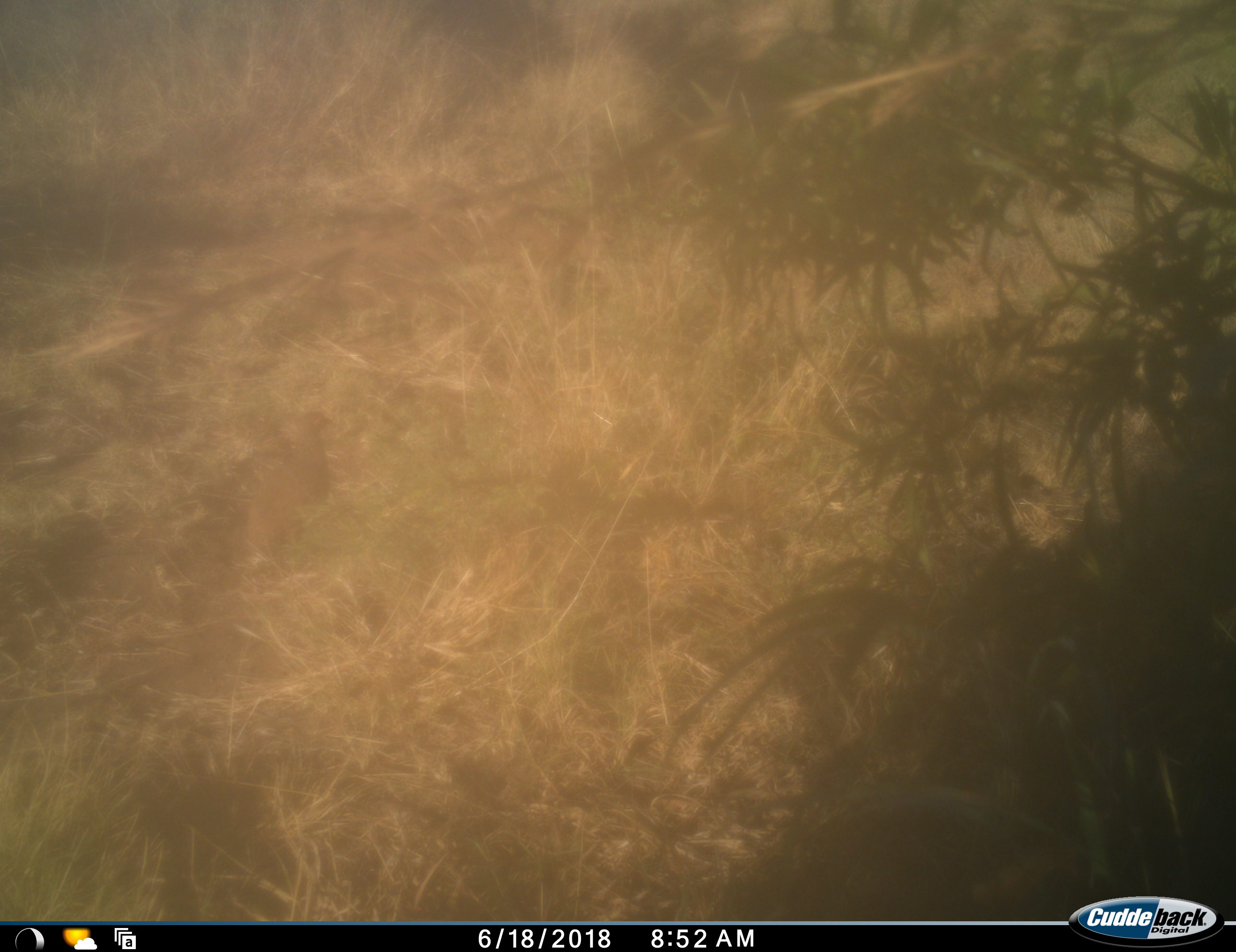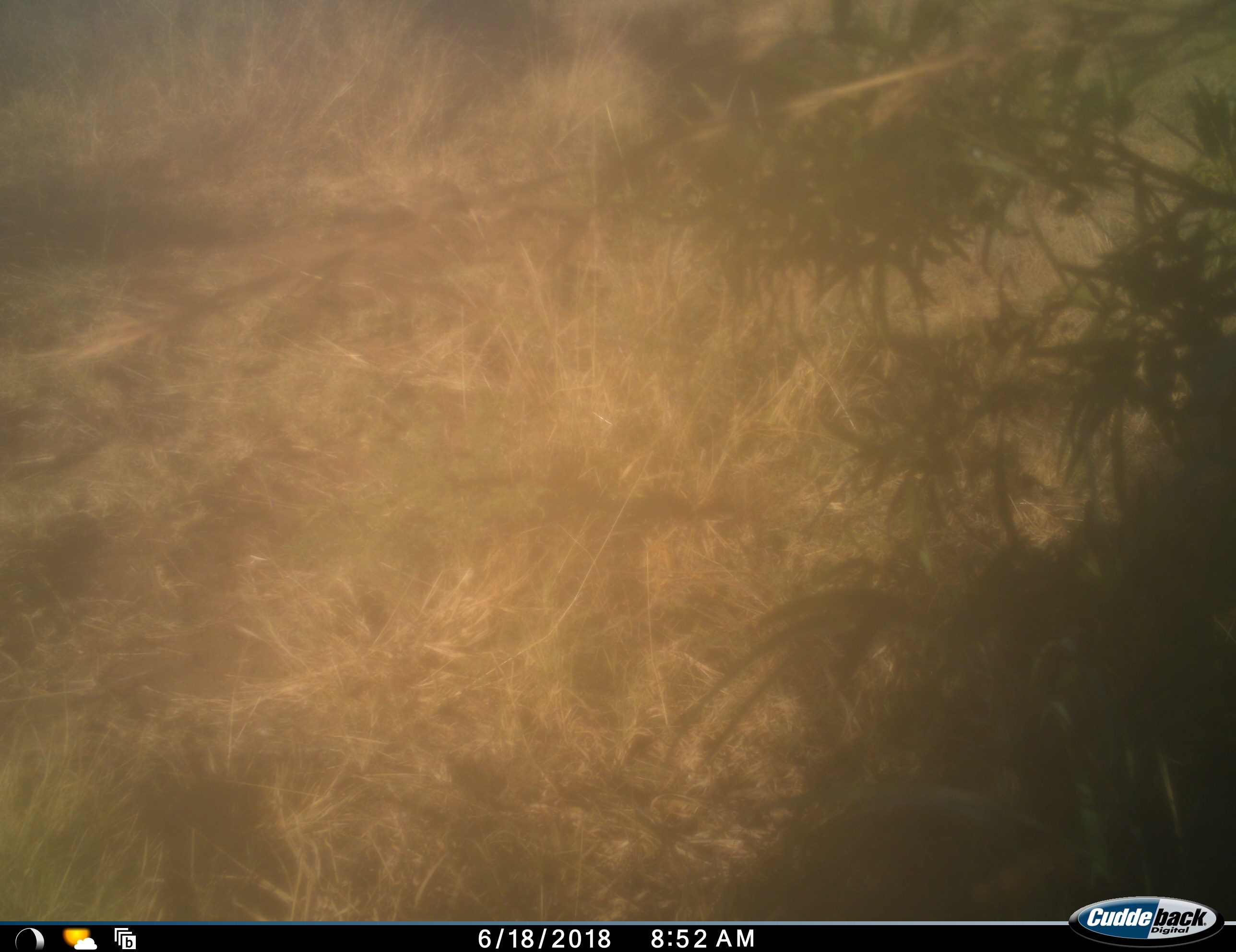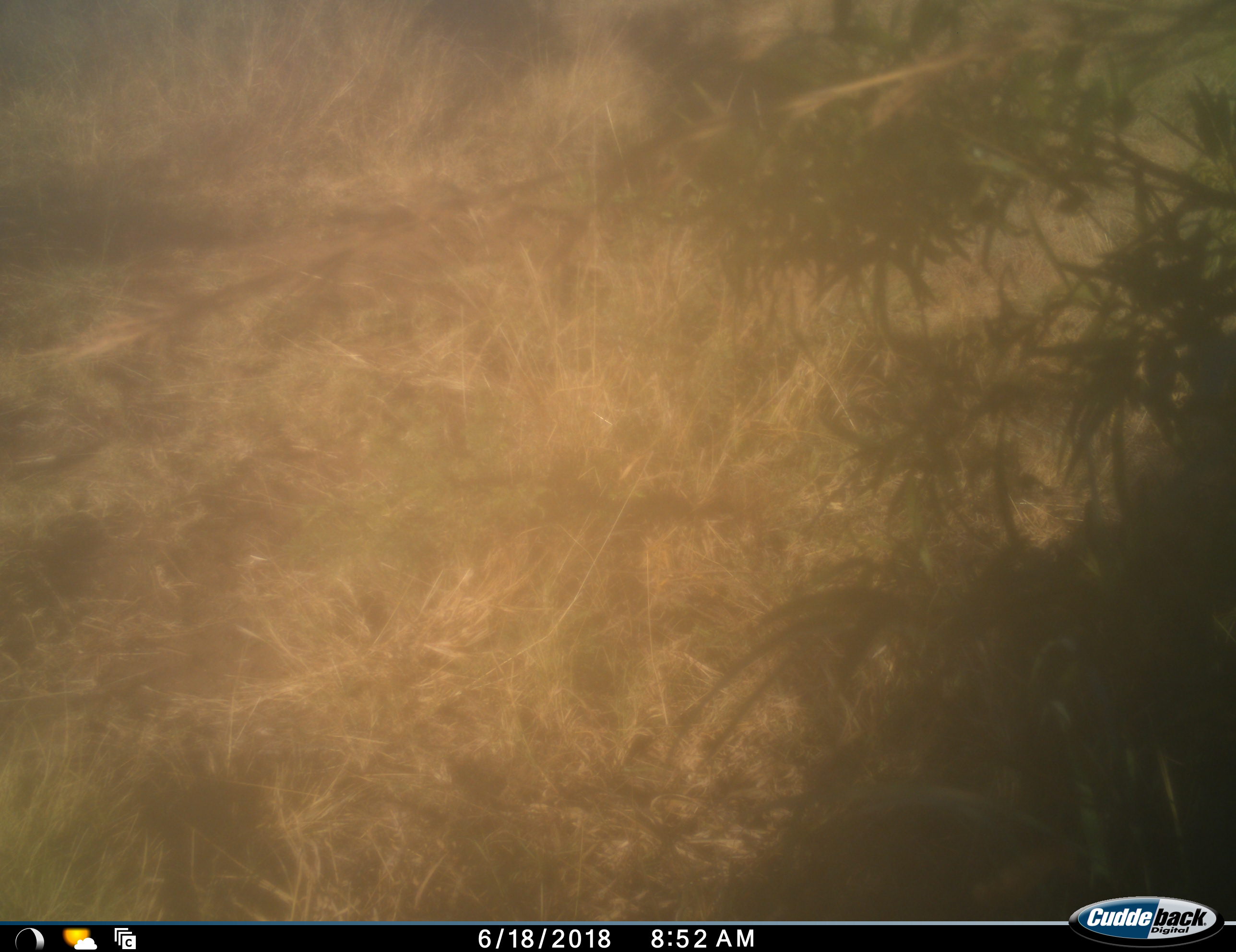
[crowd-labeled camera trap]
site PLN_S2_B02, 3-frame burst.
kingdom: Animalia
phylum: Chordata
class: Aves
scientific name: Aves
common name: bird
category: birdother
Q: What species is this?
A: Birdother (bird) (Aves).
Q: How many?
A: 1.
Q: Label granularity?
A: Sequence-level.